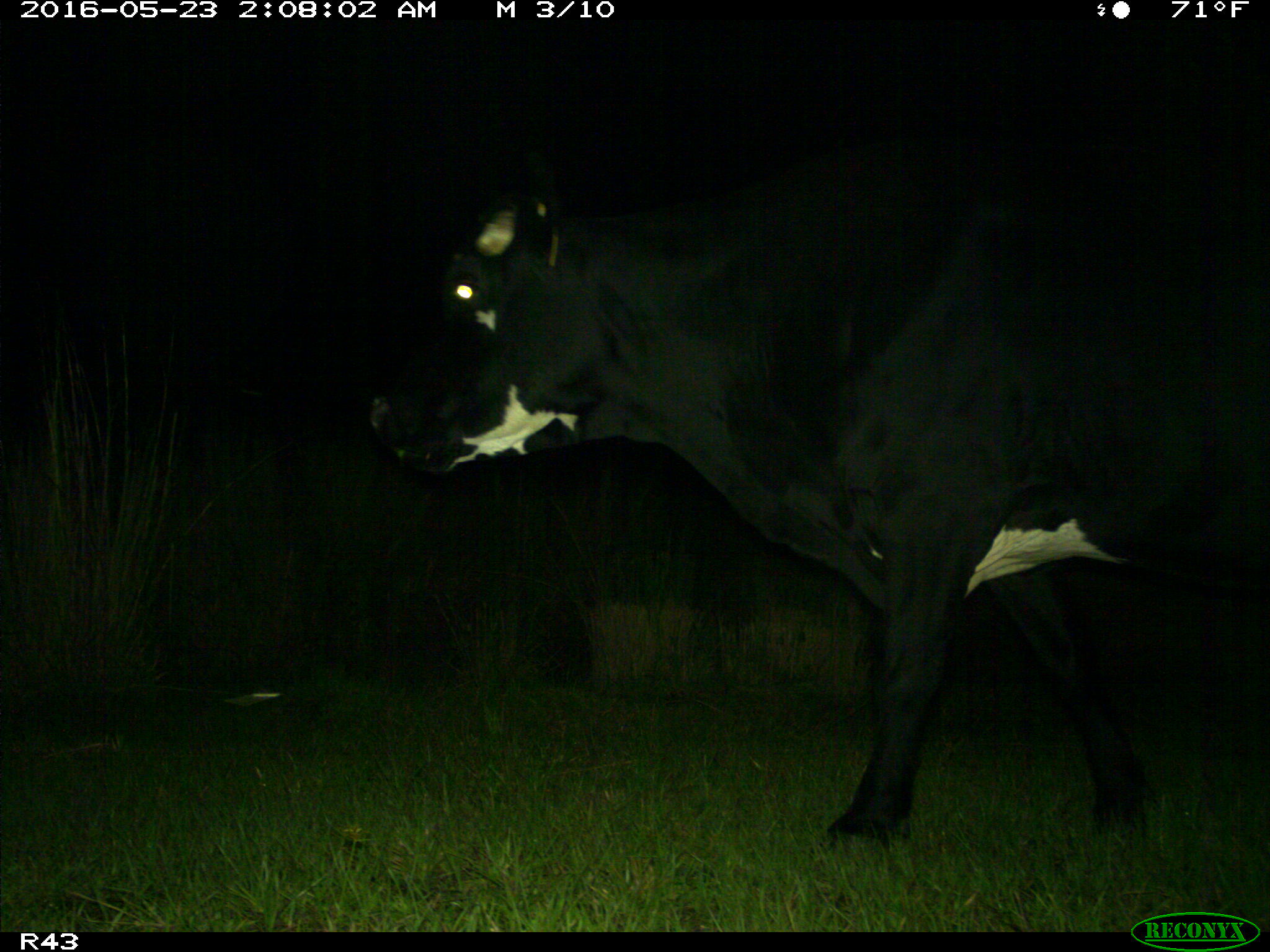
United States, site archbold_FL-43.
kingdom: Animalia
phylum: Chordata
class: Mammalia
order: Artiodactyla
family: Bovidae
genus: Bos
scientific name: Bos taurus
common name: domestic cow